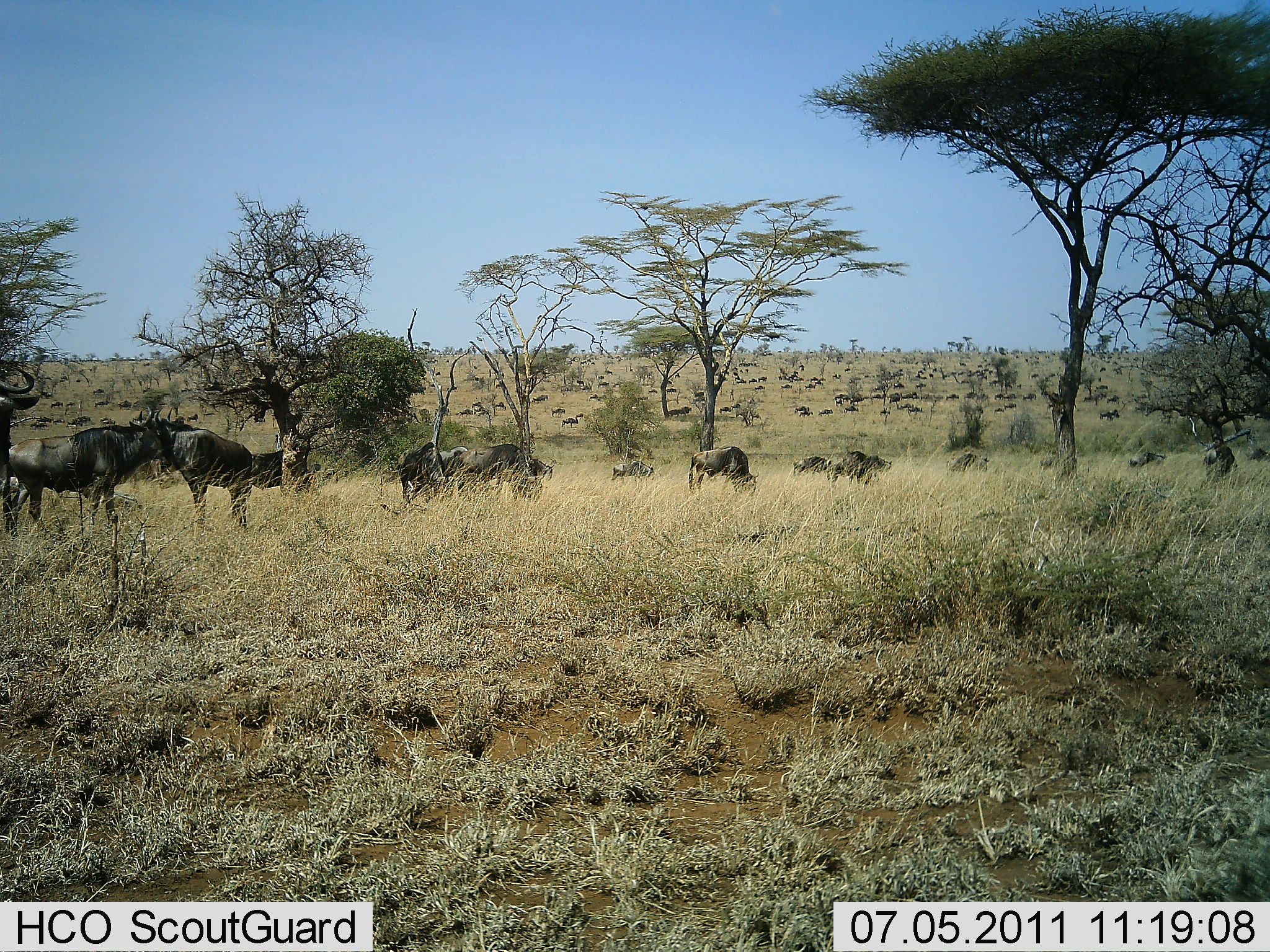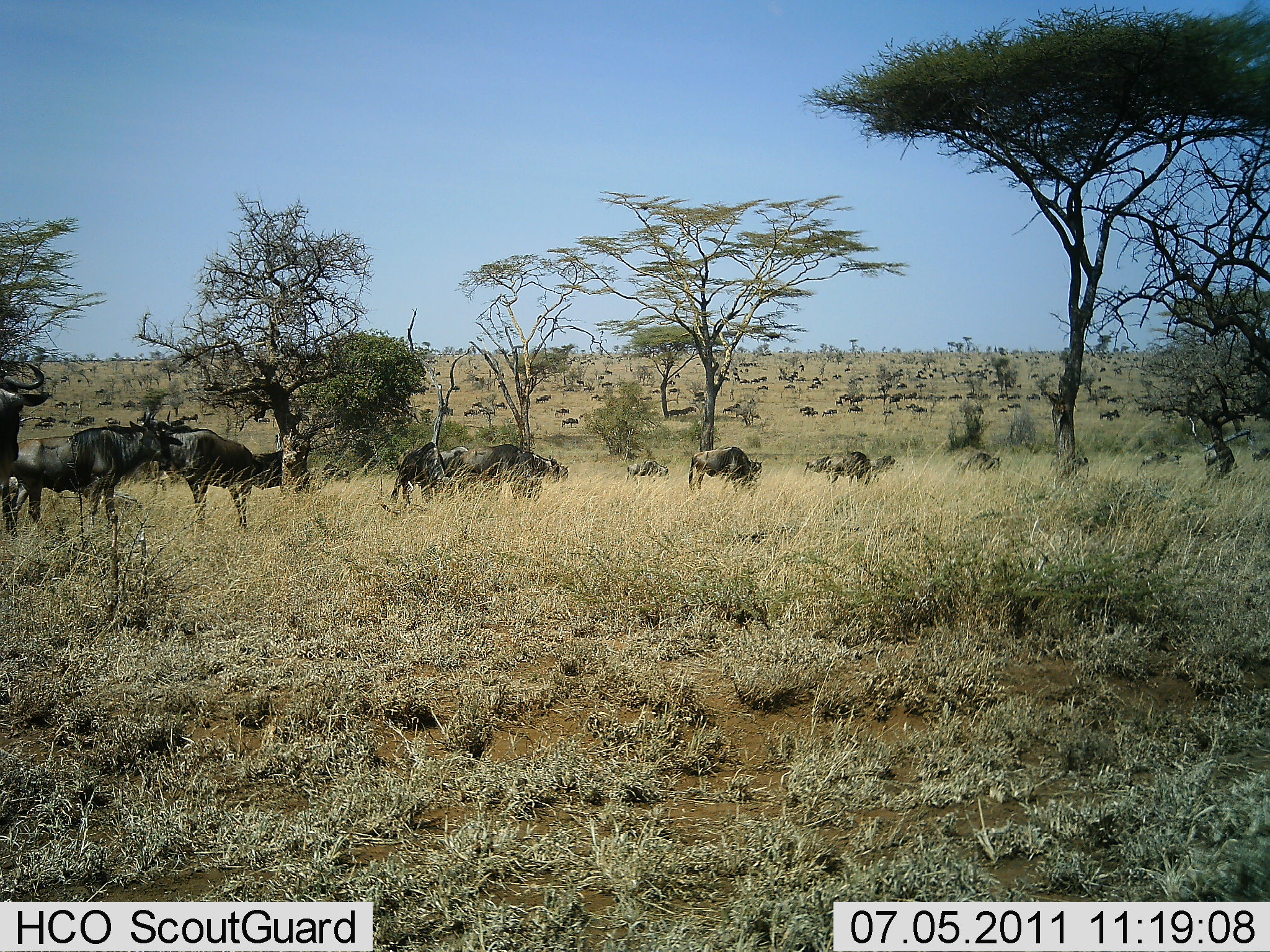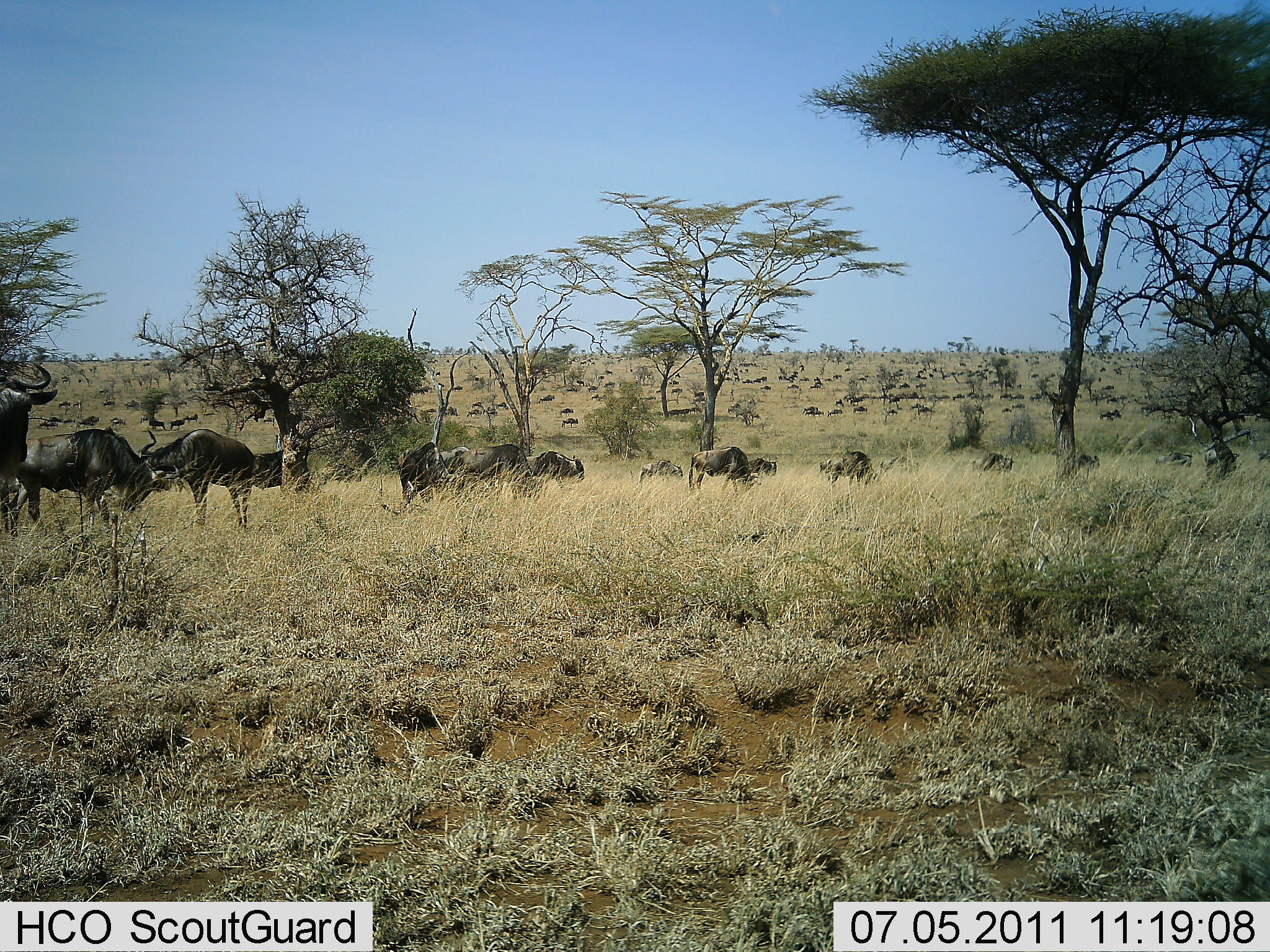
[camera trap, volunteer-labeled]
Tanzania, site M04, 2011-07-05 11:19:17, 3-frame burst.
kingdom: Animalia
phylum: Chordata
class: Mammalia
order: Artiodactyla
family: Bovidae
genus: Connochaetes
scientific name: Connochaetes taurinus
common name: blue wildebeest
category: wildebeest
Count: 51+.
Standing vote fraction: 91%.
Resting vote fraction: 18%.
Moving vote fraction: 82%.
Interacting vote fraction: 18%.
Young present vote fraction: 9%.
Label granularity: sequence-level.